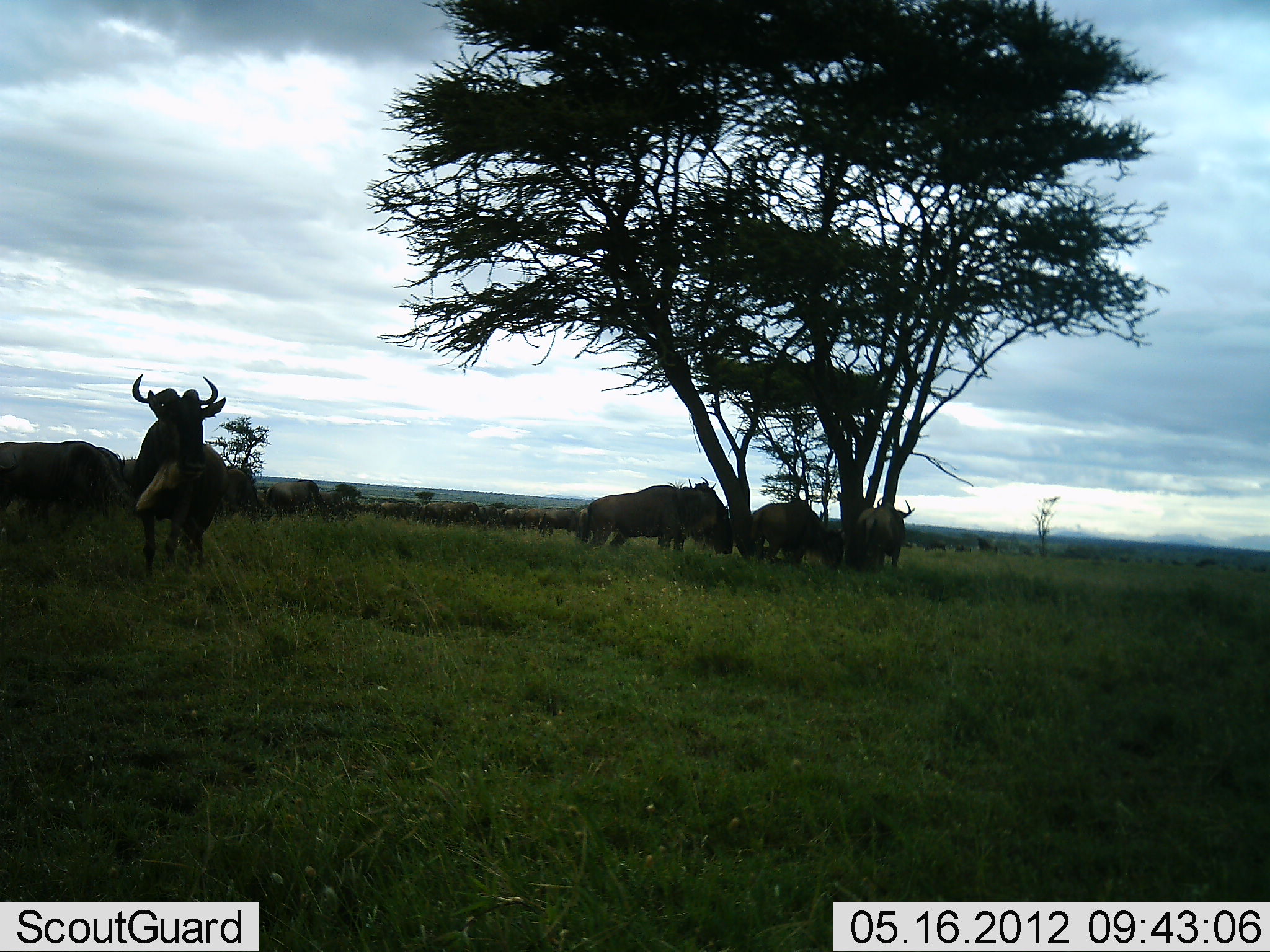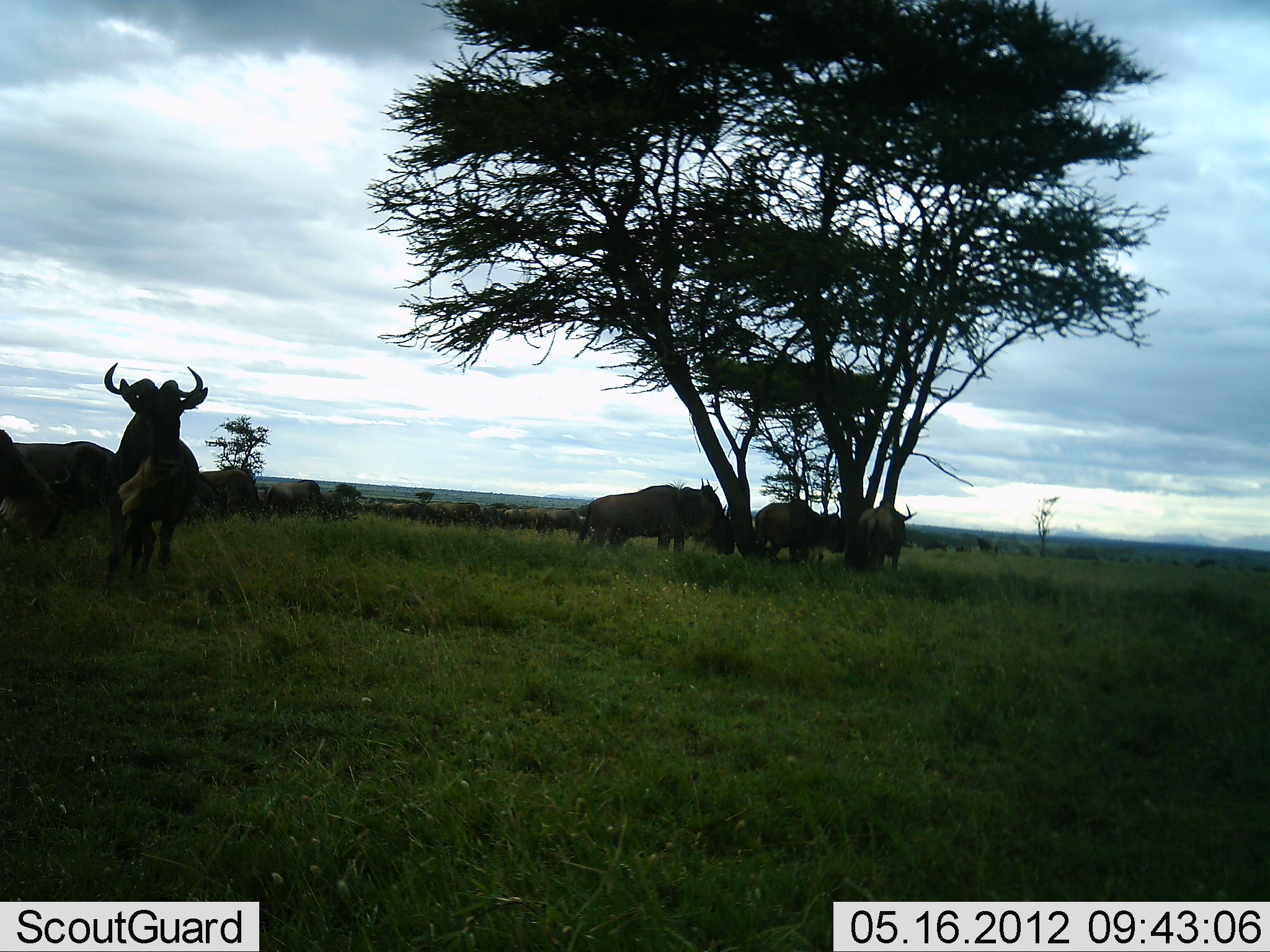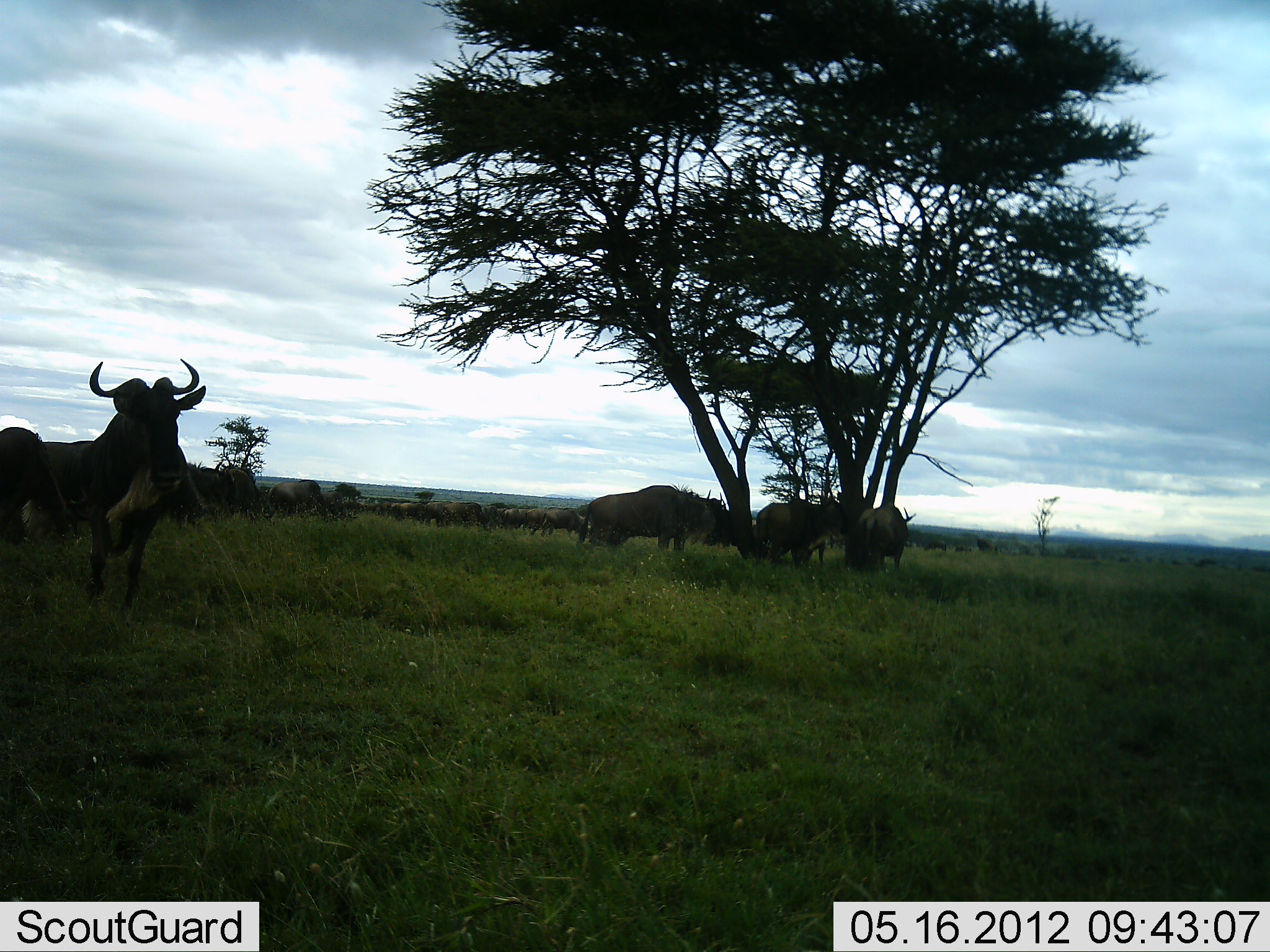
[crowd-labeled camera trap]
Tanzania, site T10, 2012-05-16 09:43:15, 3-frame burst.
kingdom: Animalia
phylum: Chordata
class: Mammalia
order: Artiodactyla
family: Bovidae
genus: Connochaetes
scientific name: Connochaetes taurinus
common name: blue wildebeest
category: wildebeest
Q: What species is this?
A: Wildebeest (blue wildebeest) (Connochaetes taurinus).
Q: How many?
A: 11-50.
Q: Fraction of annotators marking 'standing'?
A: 100%.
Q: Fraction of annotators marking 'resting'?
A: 10%.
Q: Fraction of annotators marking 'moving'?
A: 60%.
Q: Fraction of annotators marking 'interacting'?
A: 0%.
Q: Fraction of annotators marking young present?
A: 0%.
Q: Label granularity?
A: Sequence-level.